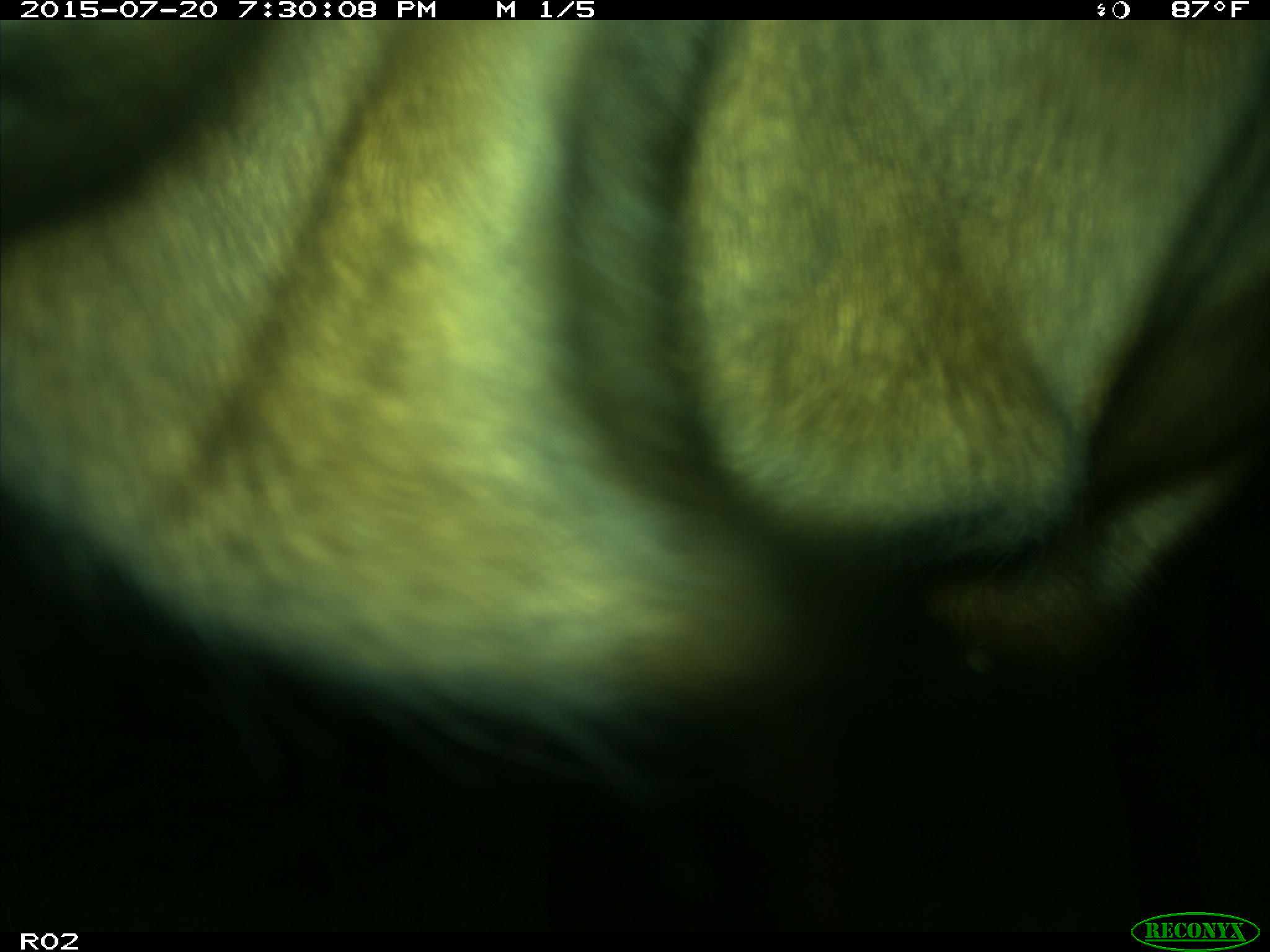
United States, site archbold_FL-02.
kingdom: Animalia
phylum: Chordata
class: Mammalia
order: Artiodactyla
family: Bovidae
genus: Bos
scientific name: Bos taurus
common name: domestic cow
Bos taurus (domestic cow).